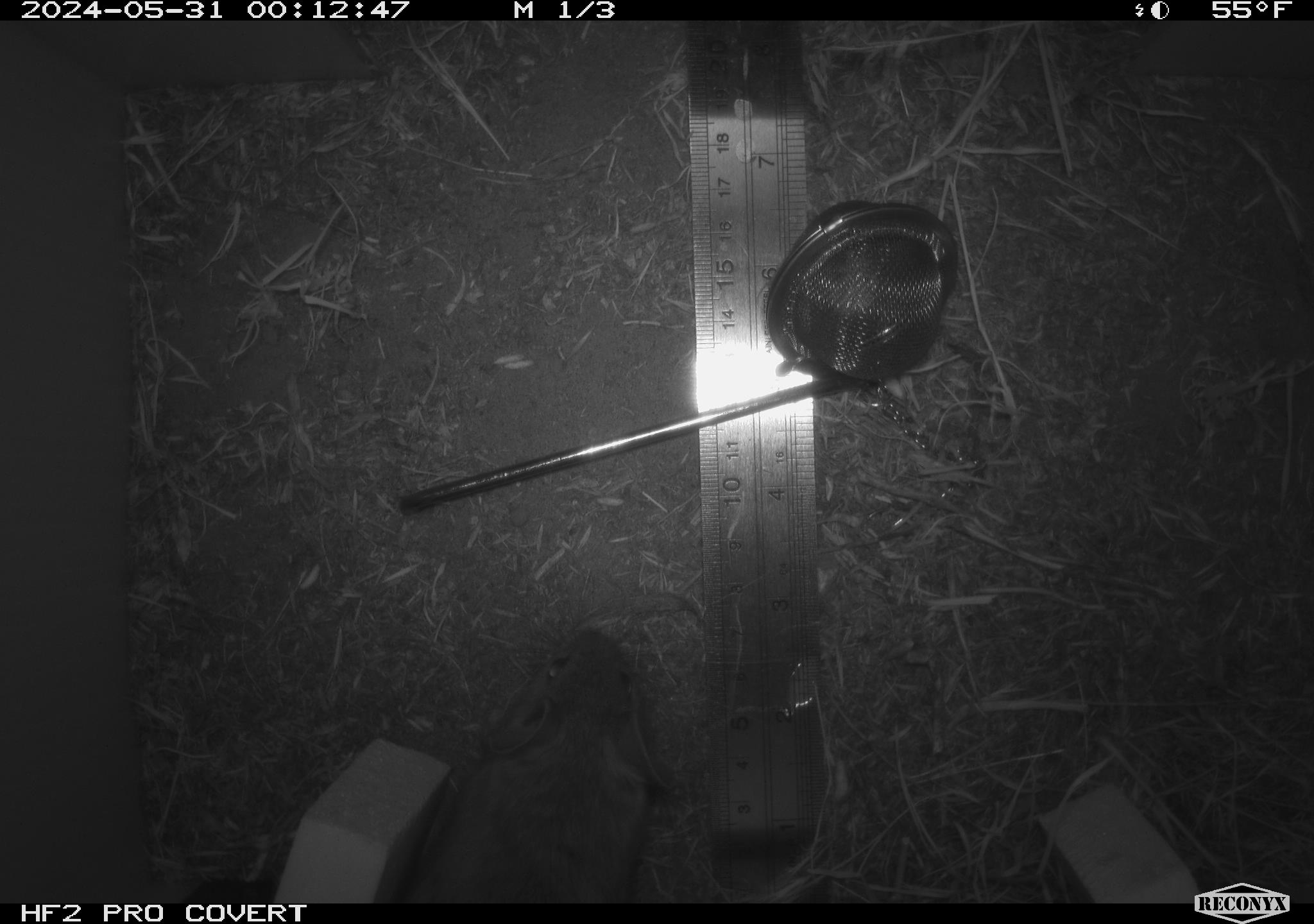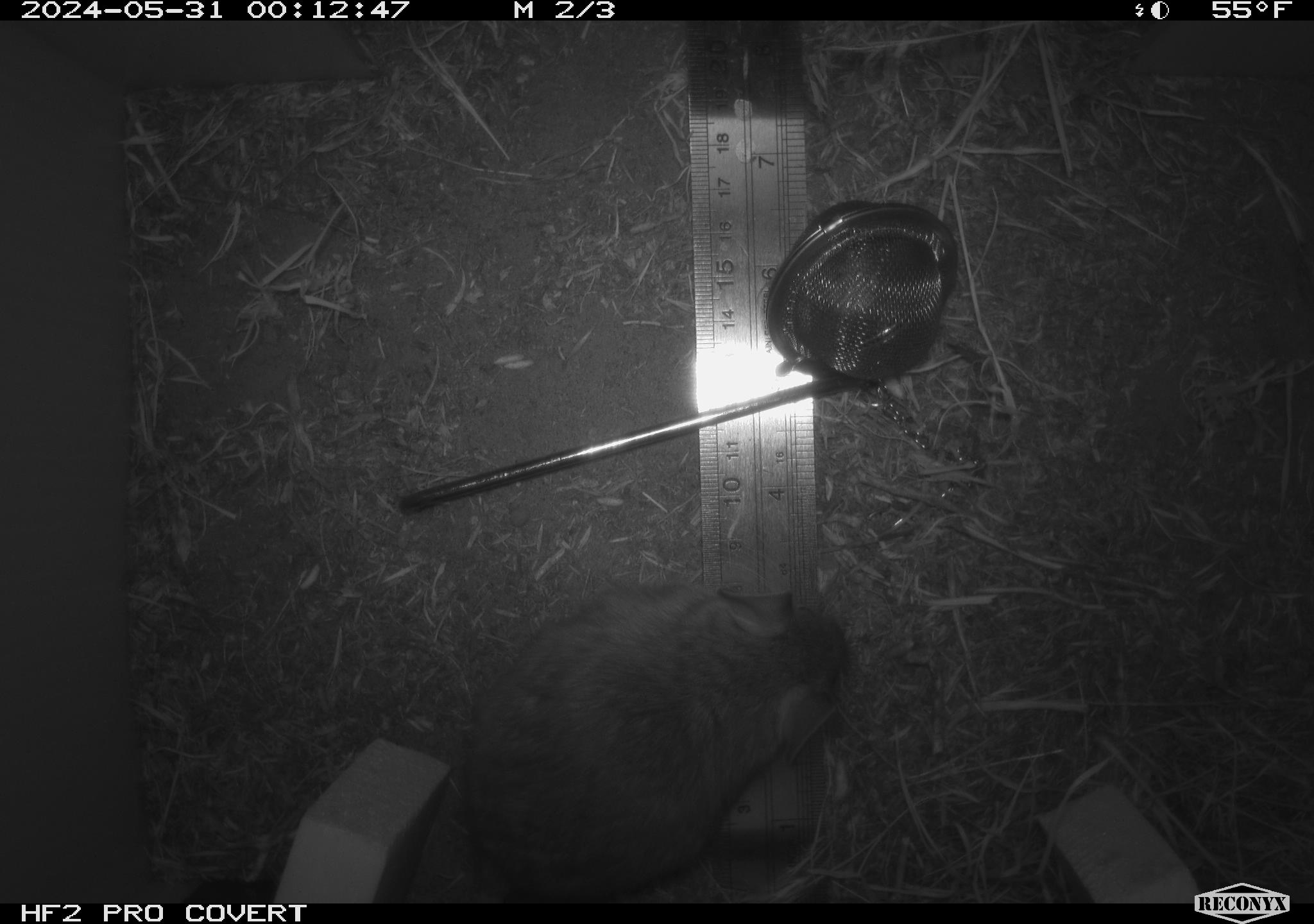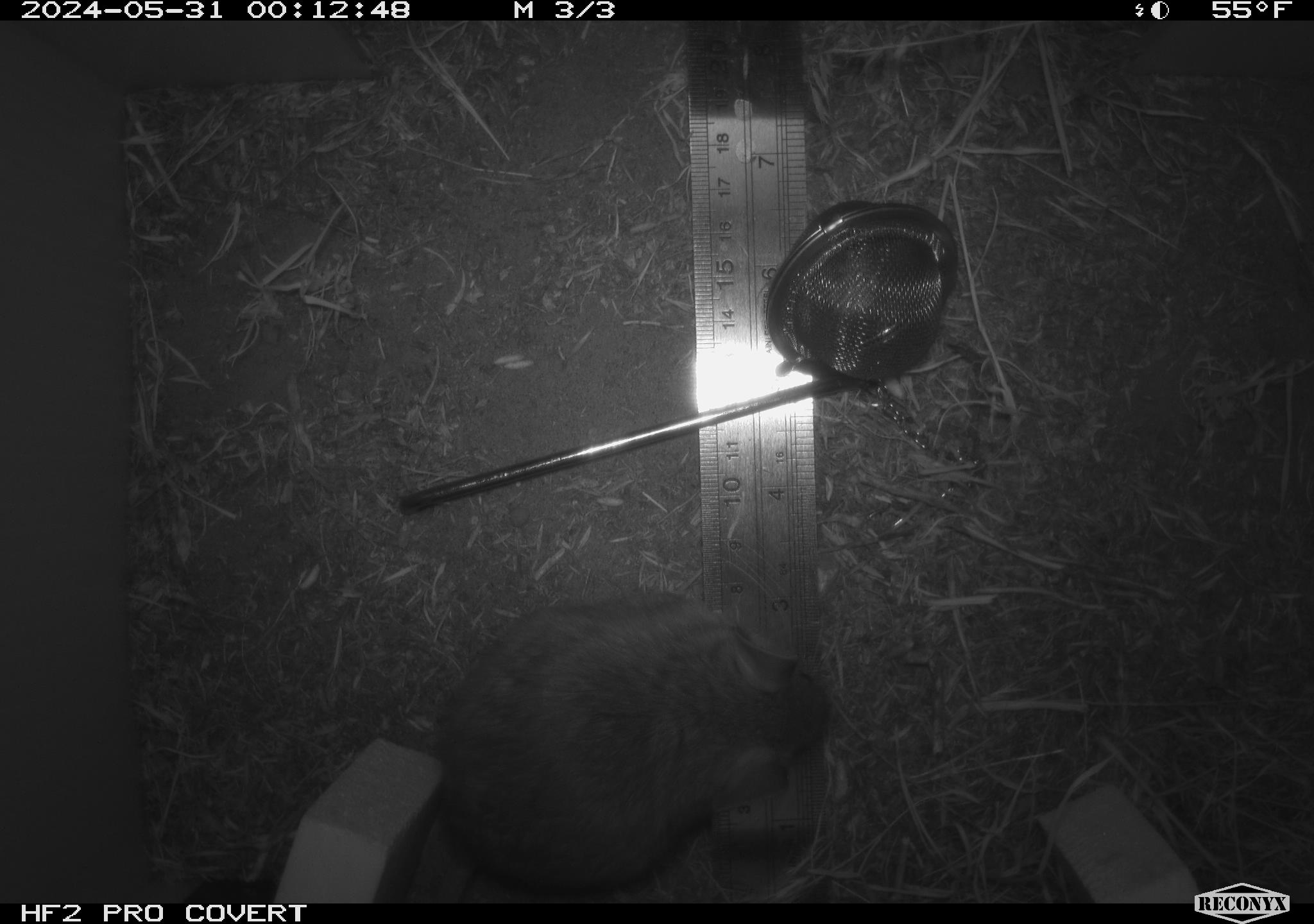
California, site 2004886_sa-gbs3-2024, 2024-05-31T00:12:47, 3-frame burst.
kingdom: Animalia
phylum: Chordata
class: Mammalia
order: Rodentia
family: Cricetidae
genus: Neotoma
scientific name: Neotoma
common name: pack rat or woodrat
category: neotoma species